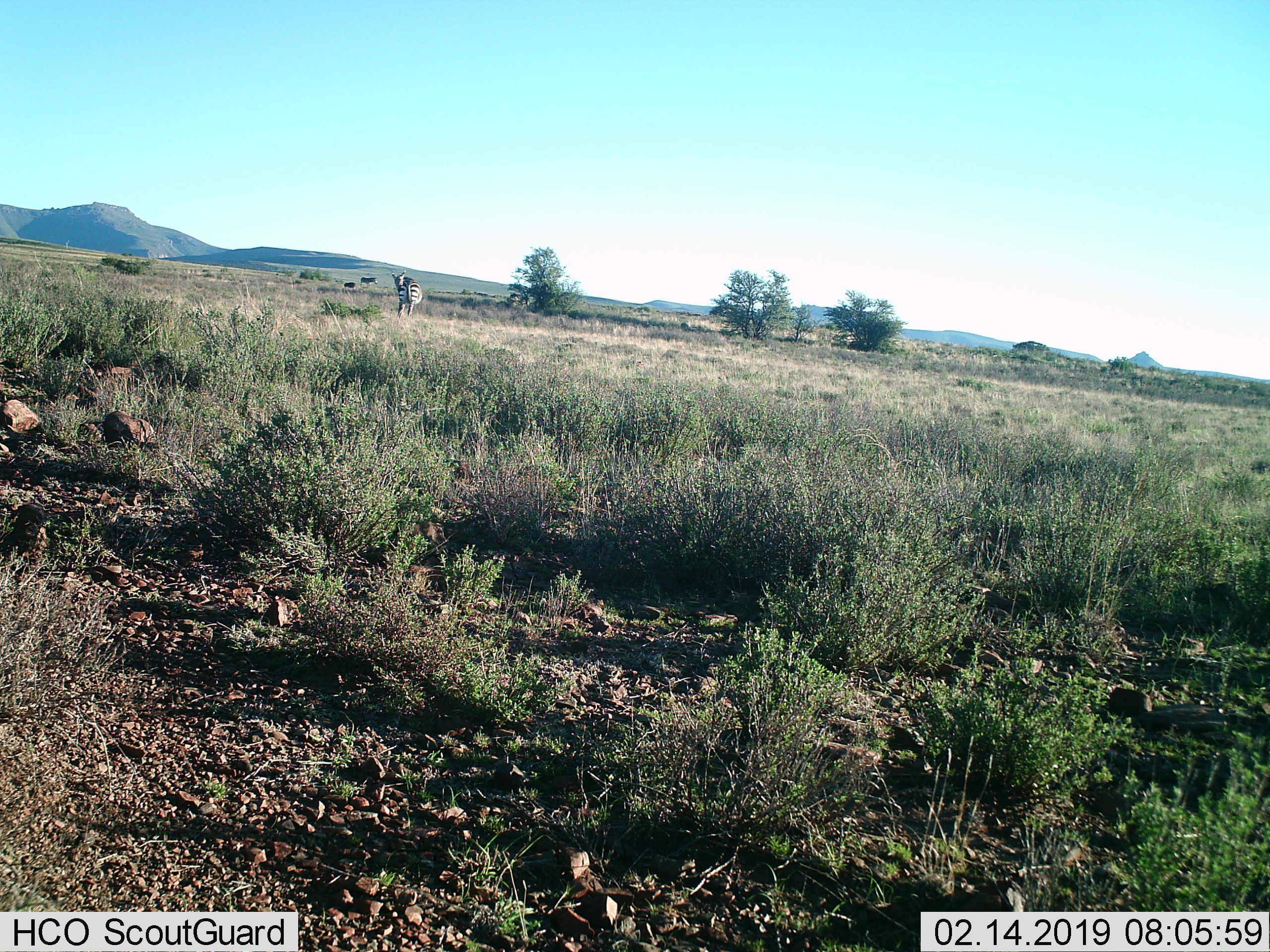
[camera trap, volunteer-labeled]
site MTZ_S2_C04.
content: unidentified animal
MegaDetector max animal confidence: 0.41